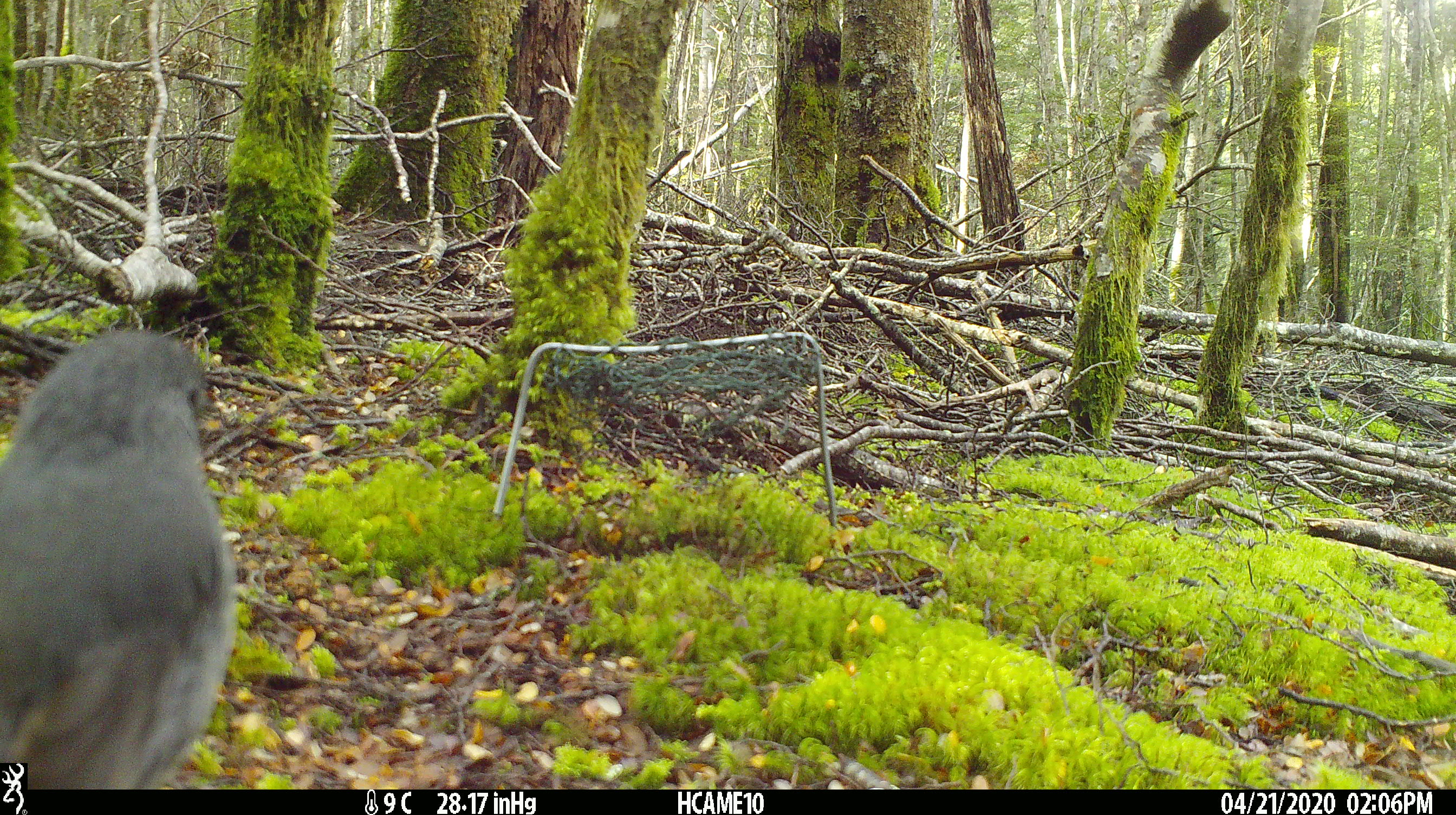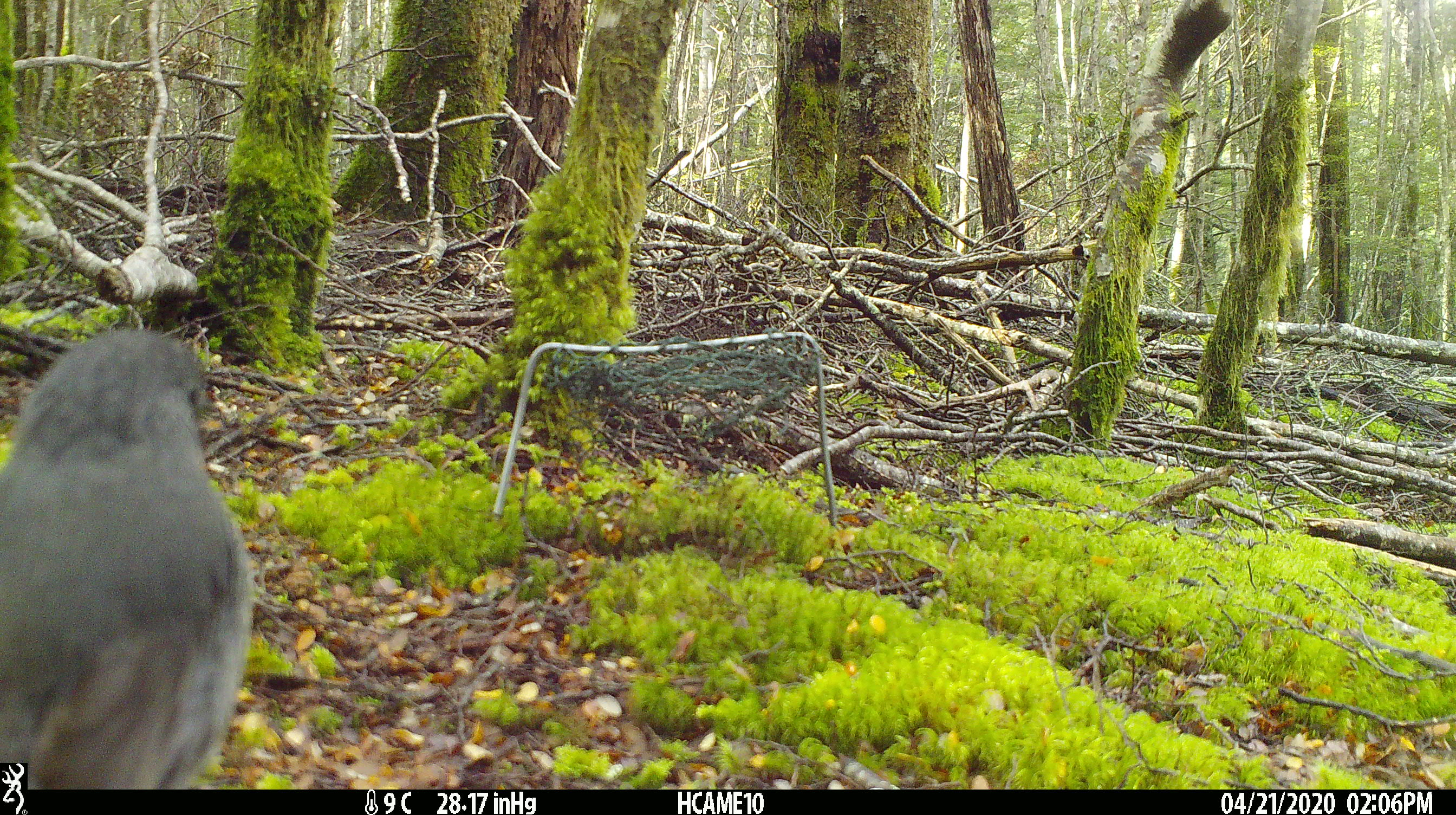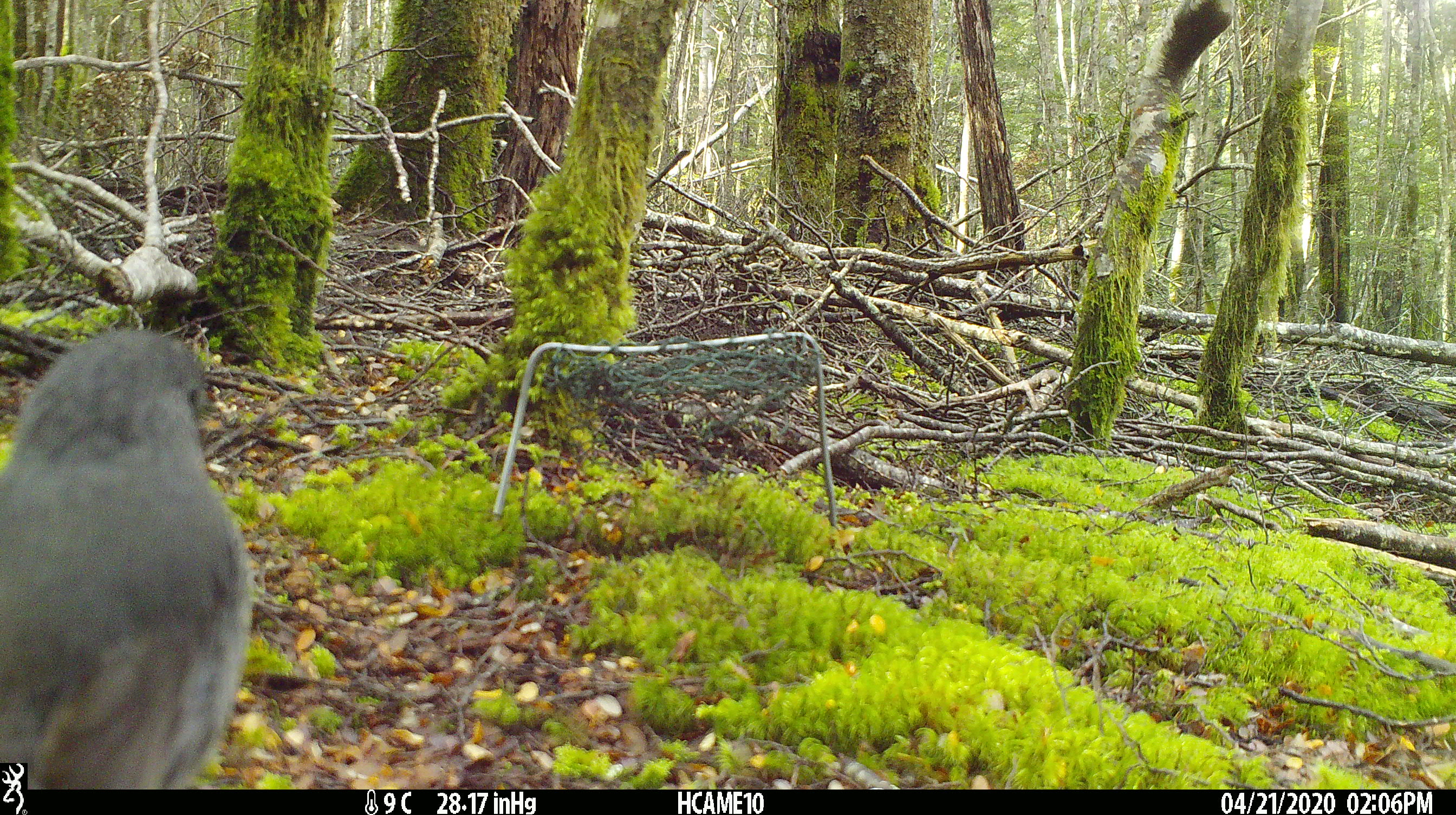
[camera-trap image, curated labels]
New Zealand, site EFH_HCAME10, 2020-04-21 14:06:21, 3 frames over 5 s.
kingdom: Animalia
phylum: Chordata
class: Aves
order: Passeriformes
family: Petroicidae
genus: Petroica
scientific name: Petroica australis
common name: new zealand robin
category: robin